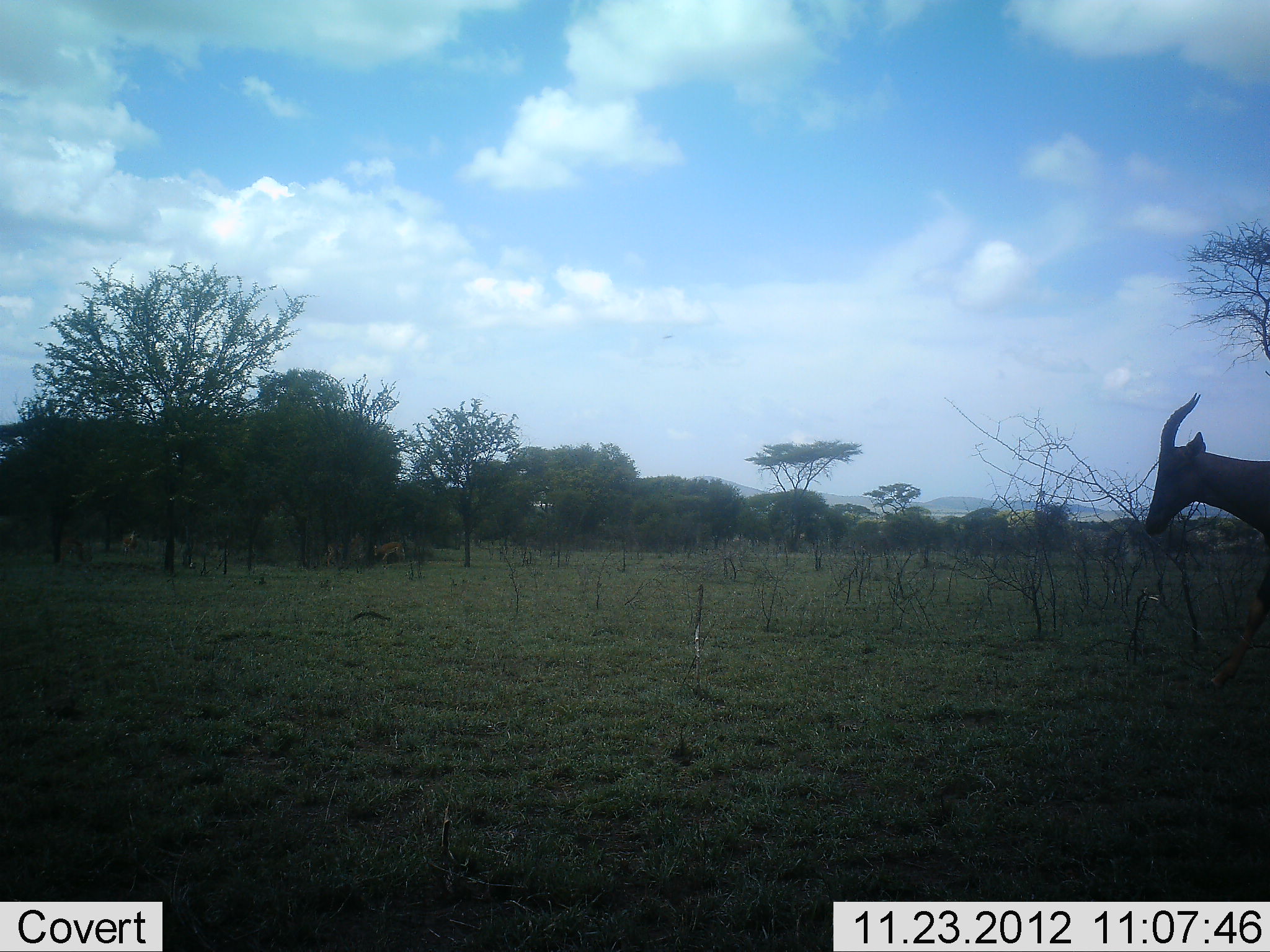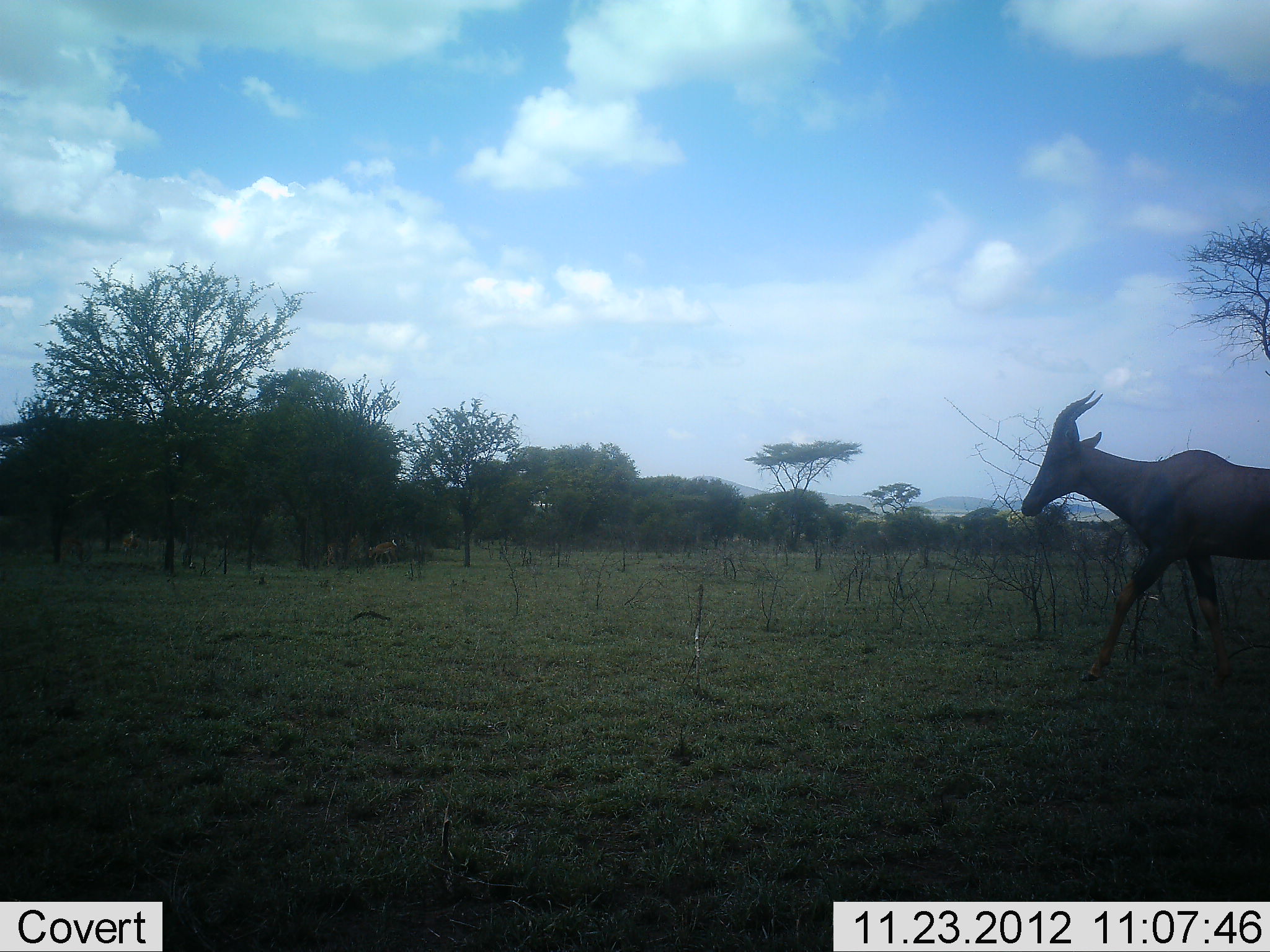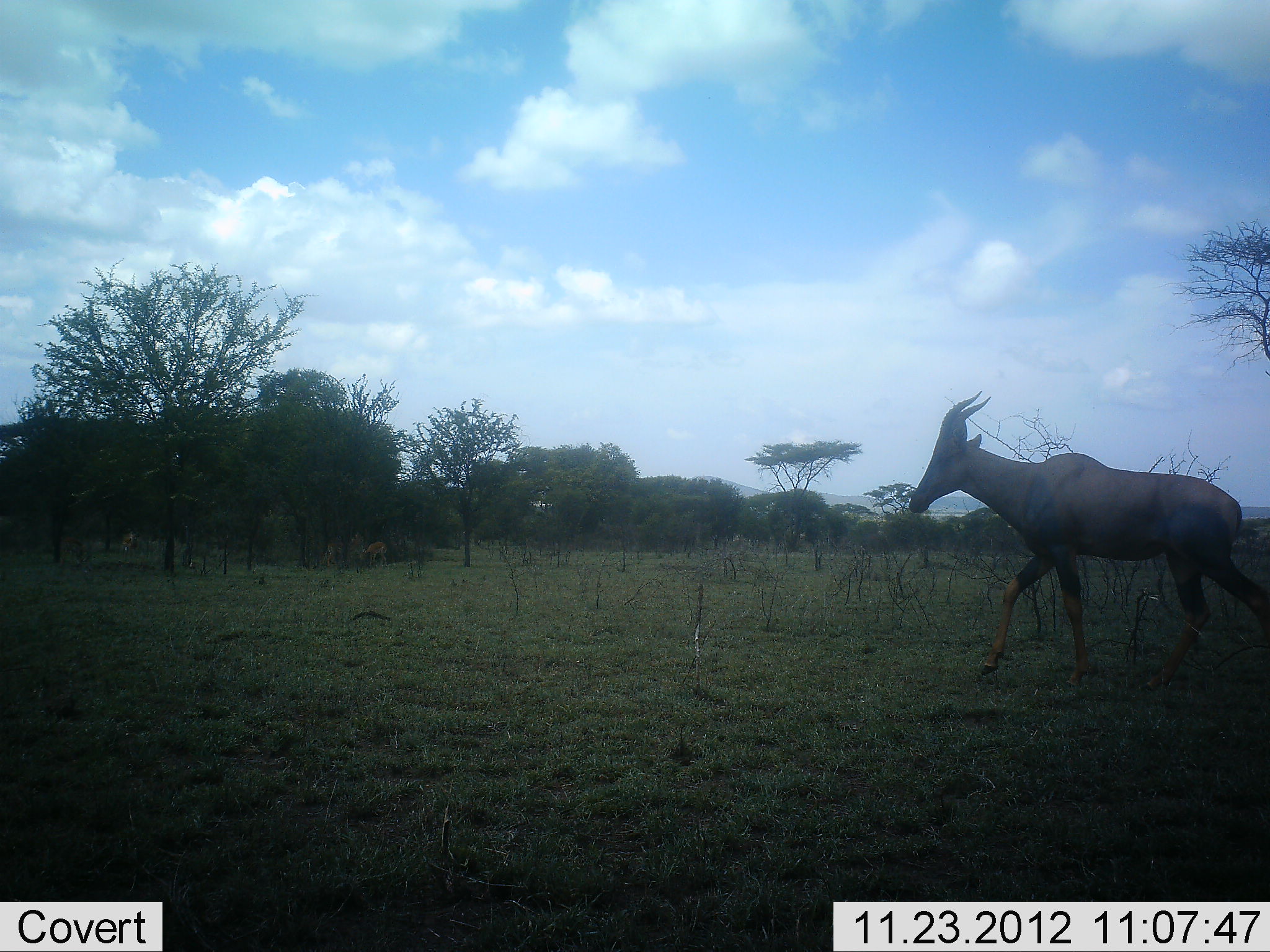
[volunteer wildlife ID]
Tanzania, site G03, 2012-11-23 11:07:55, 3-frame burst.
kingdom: Animalia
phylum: Chordata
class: Mammalia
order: Artiodactyla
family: Bovidae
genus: Damaliscus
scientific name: Damaliscus lunatus jimela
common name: topi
Topi (Damaliscus lunatus jimela), count 1. Behavior (volunteer vote fractions): standing 0%, resting 0%, moving 100%, interacting 0%. Young present (vote fraction): 0%. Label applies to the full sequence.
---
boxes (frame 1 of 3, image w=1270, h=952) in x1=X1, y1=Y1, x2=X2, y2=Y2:
animal: x1=1144, y1=393, x2=1270, y2=688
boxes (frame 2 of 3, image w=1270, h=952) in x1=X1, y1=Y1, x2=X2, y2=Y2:
animal: x1=1021, y1=391, x2=1270, y2=681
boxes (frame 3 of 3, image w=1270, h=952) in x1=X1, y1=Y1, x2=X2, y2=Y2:
animal: x1=908, y1=391, x2=1270, y2=692